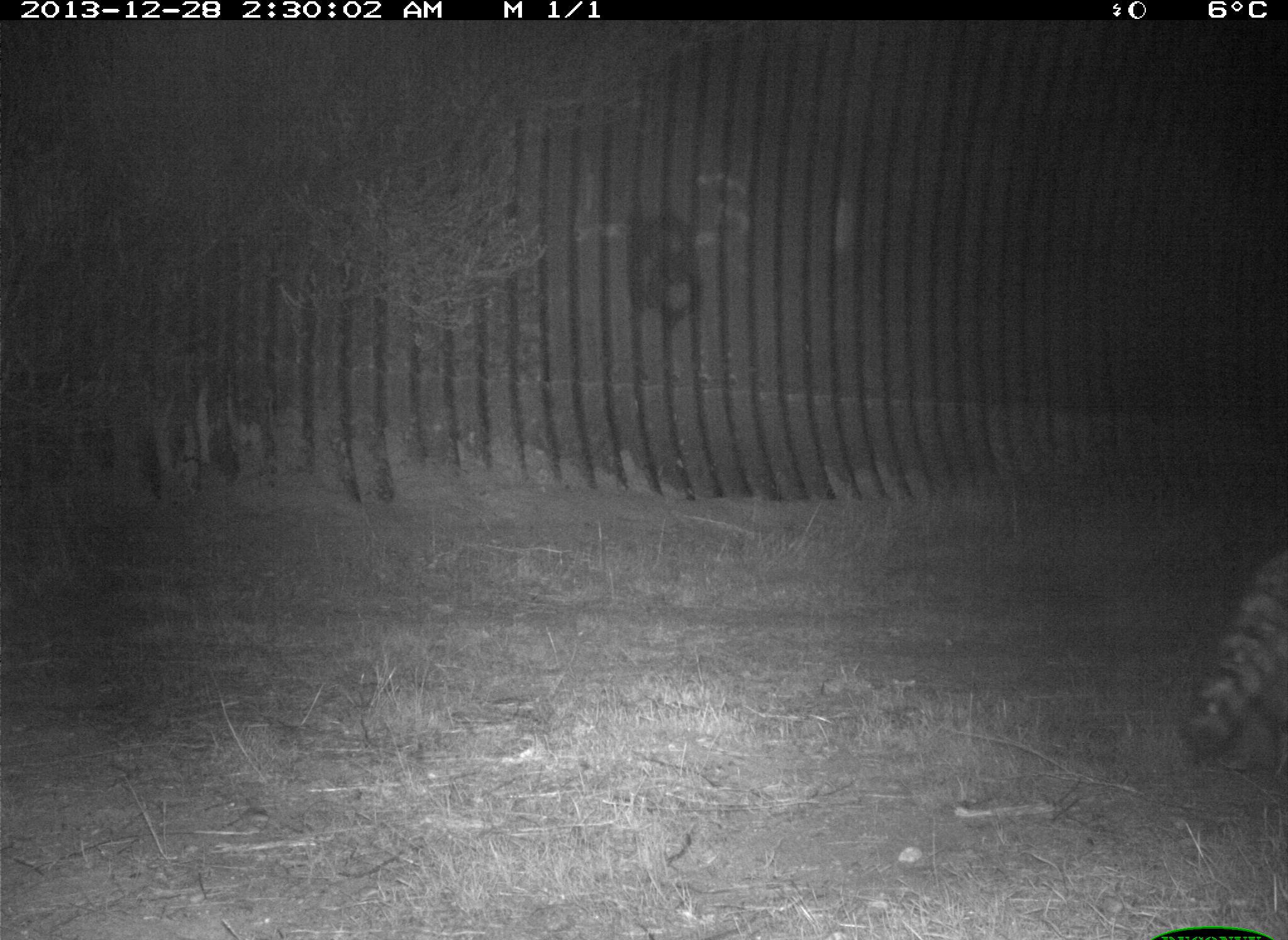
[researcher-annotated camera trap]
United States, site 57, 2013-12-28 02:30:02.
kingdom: Animalia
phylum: Chordata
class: Mammalia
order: Carnivora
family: Procyonidae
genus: Procyon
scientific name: Procyon lotor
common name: raccoon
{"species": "raccoon (Procyon lotor)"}